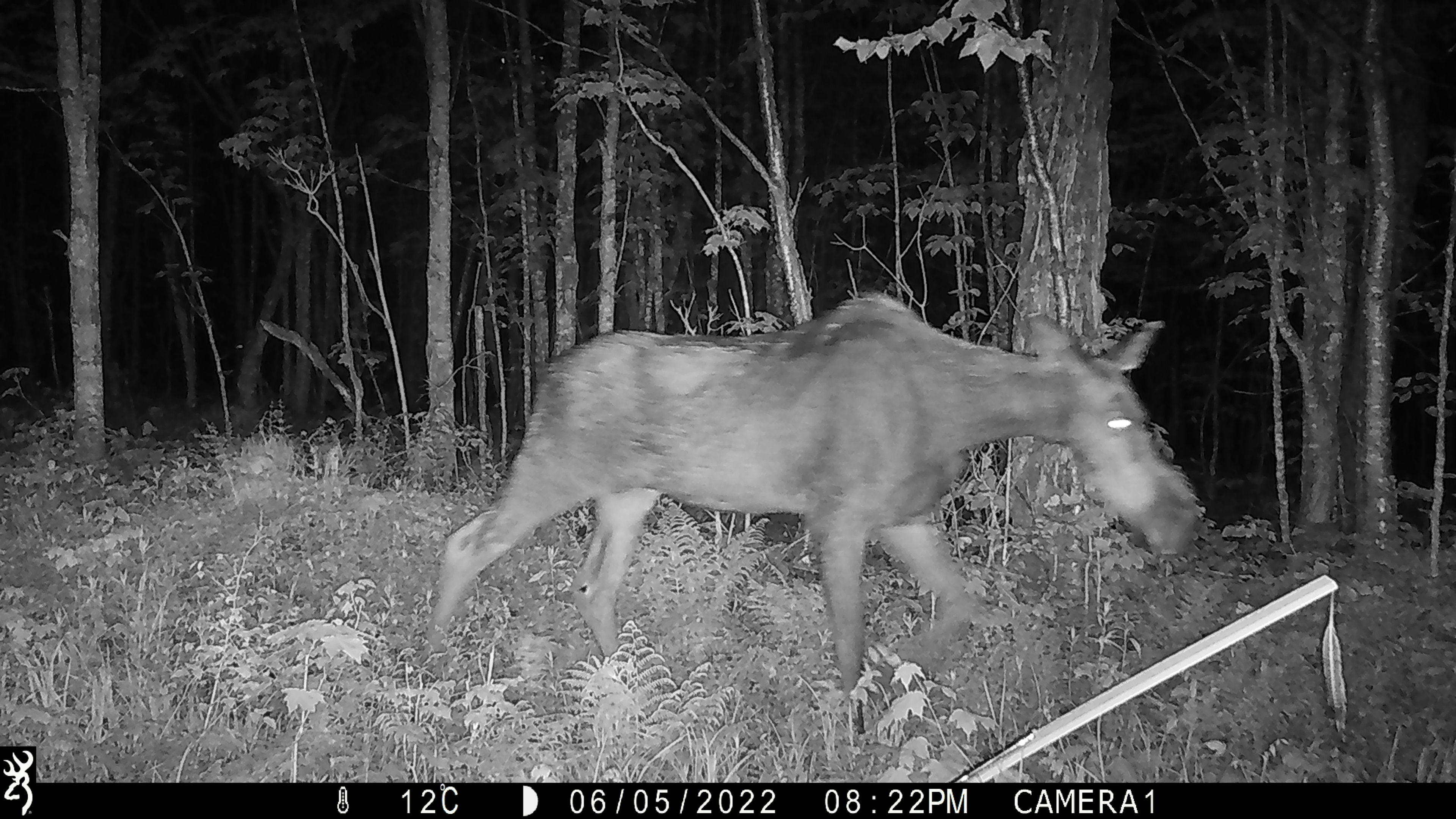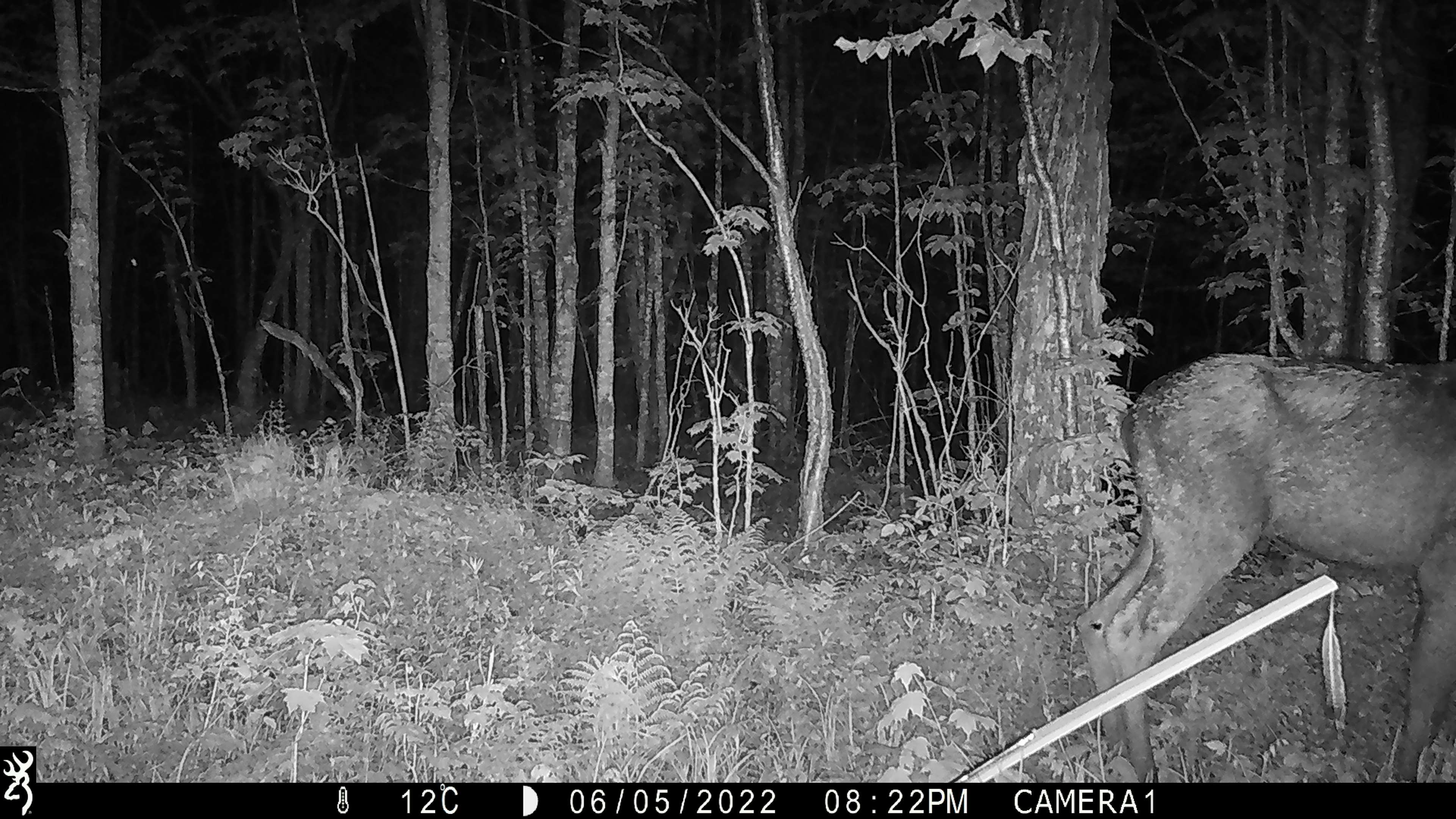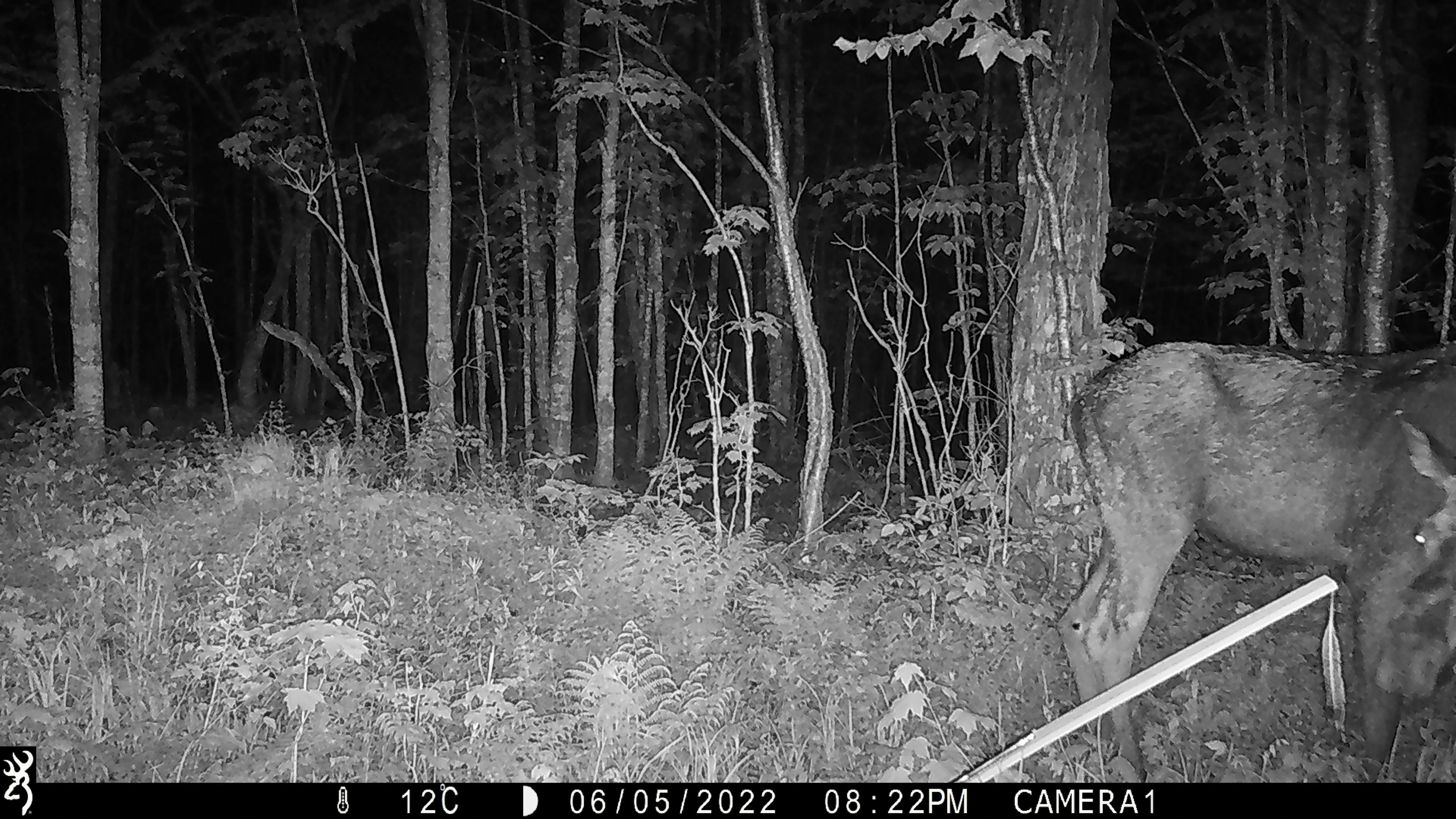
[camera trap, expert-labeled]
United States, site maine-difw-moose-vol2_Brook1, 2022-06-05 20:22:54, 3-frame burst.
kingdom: Animalia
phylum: Chordata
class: Mammalia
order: Artiodactyla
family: Cervidae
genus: Alces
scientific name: Alces alces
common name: moose